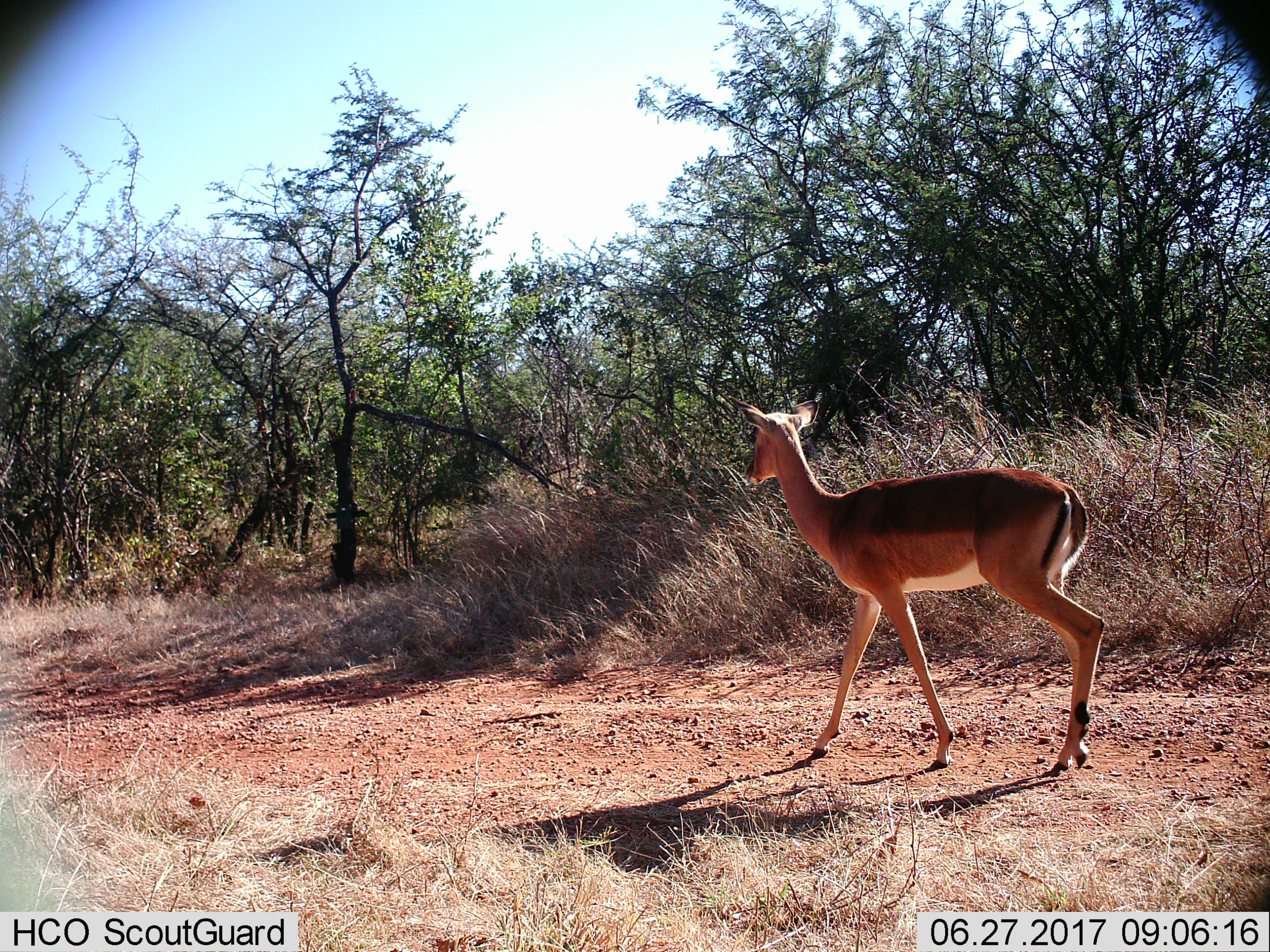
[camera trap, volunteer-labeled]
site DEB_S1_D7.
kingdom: Animalia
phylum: Chordata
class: Mammalia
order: Artiodactyla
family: Bovidae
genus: Aepyceros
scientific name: Aepyceros melampus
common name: impala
Impala (Aepyceros melampus), count 1. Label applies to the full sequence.